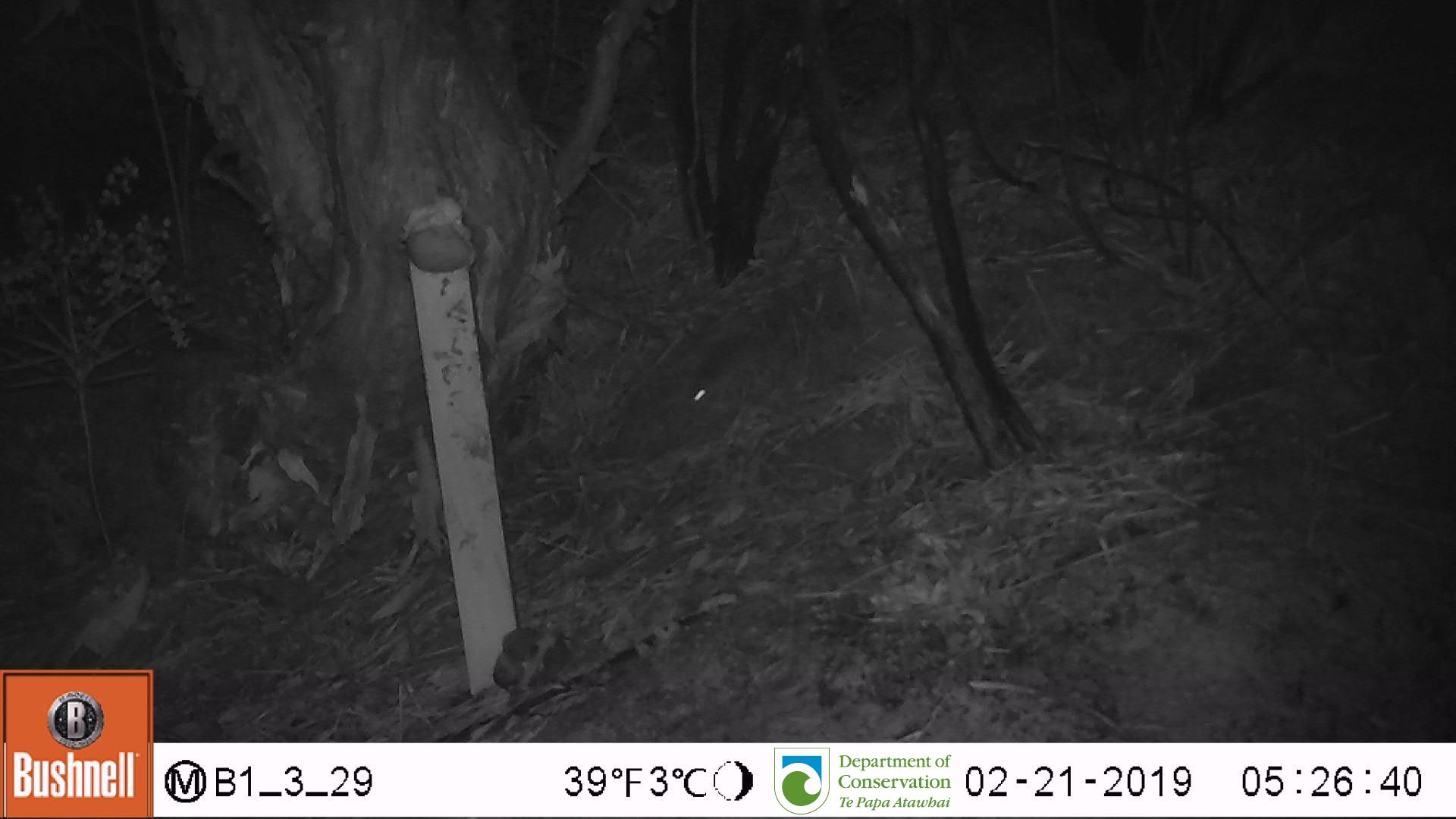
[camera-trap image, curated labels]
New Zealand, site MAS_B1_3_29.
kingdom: Animalia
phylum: Chordata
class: Mammalia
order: Rodentia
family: Muridae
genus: Mus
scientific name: Mus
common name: mouse